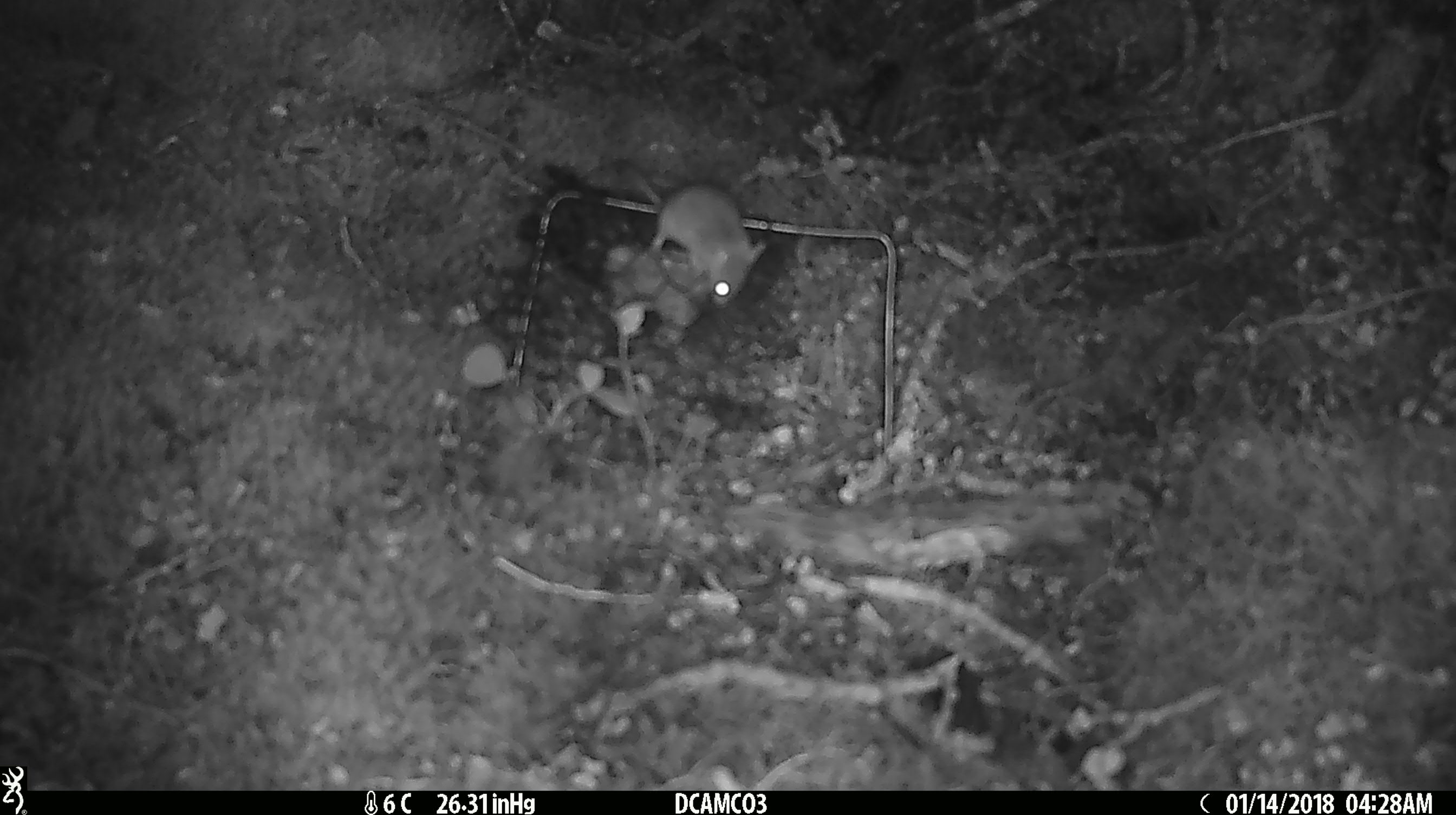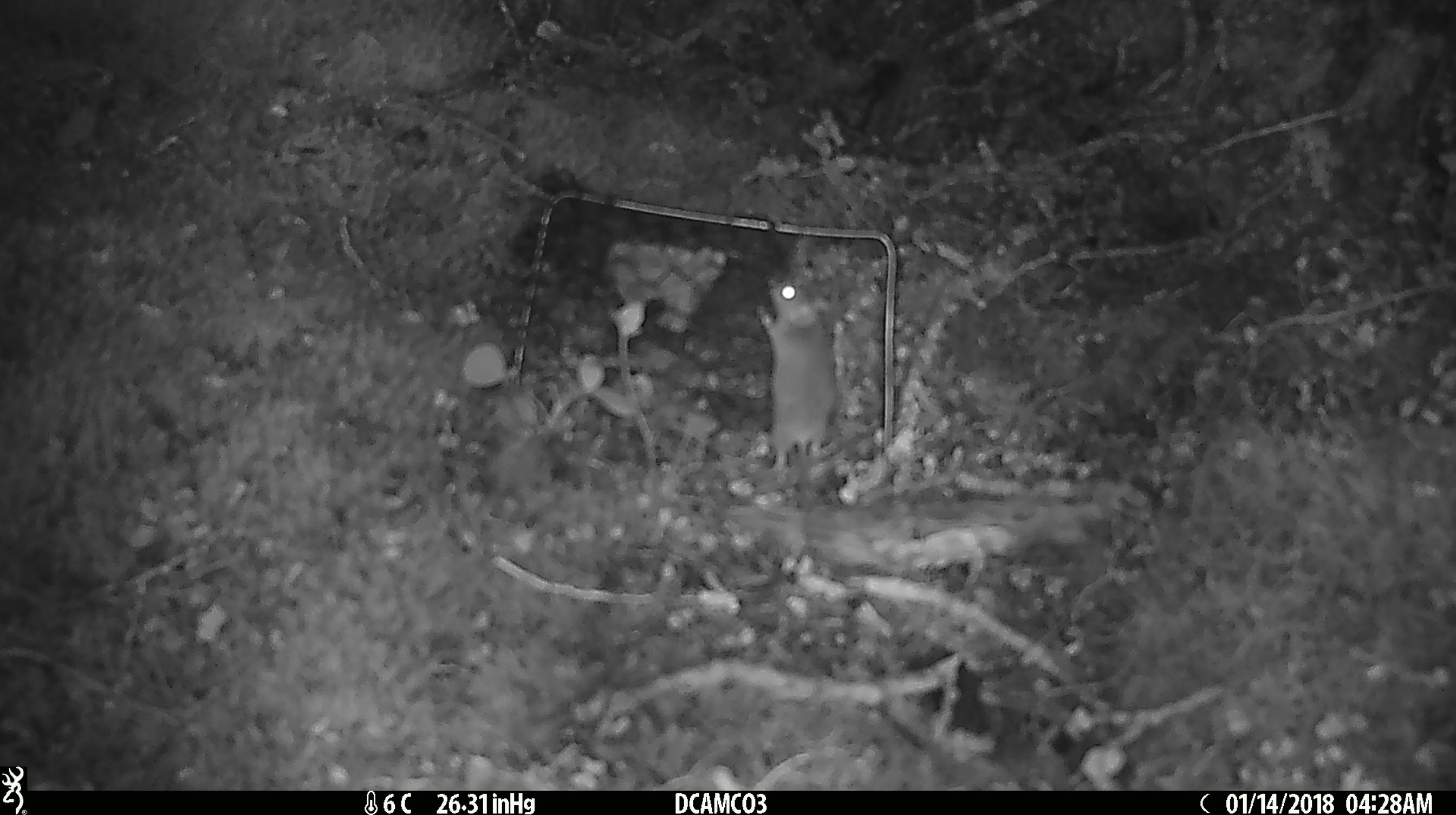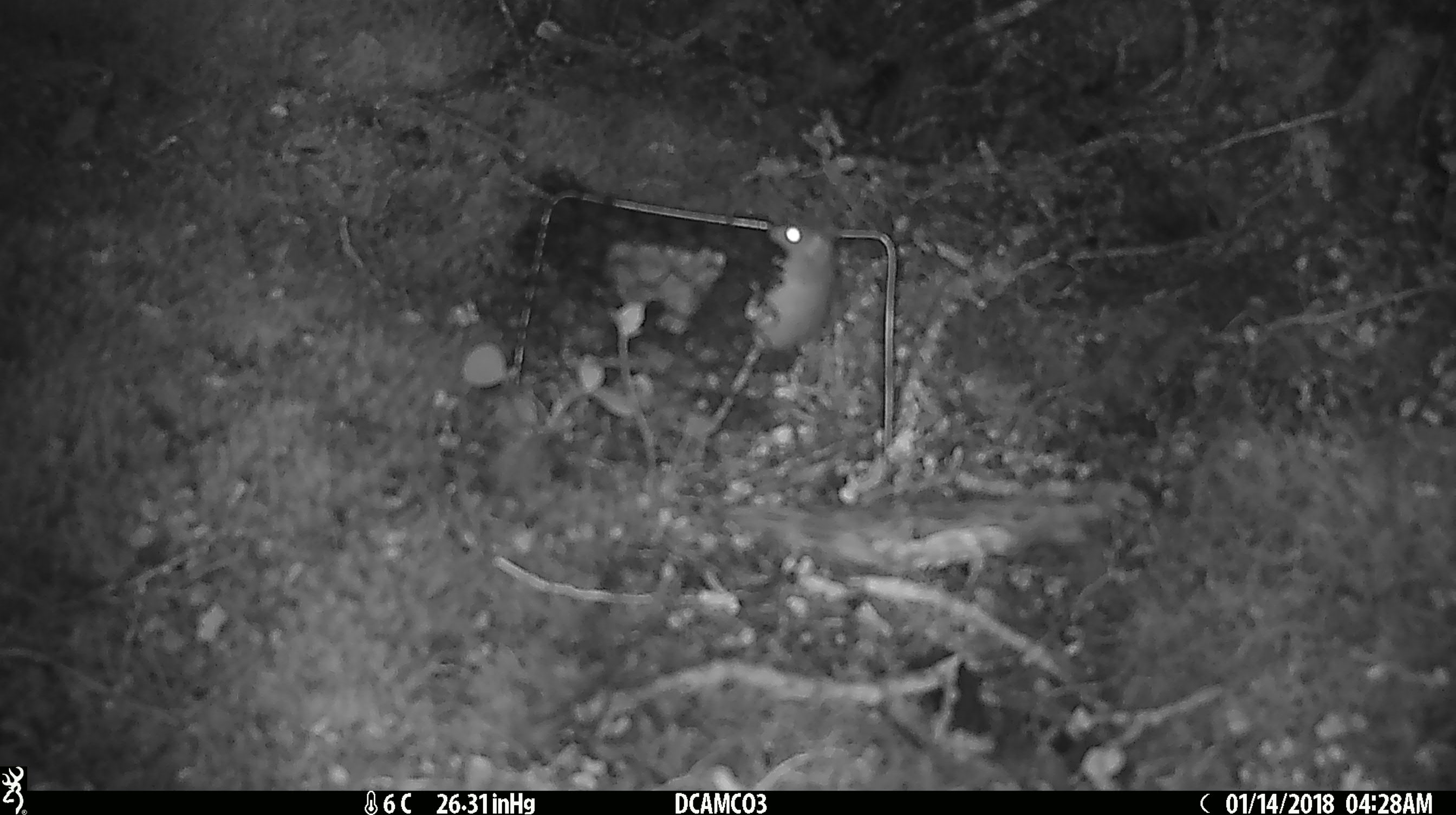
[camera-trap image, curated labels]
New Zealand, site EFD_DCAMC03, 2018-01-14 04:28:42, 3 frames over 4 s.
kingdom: Animalia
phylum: Chordata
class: Mammalia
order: Rodentia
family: Muridae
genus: Mus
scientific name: Mus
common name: mouse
Mouse (Mus).